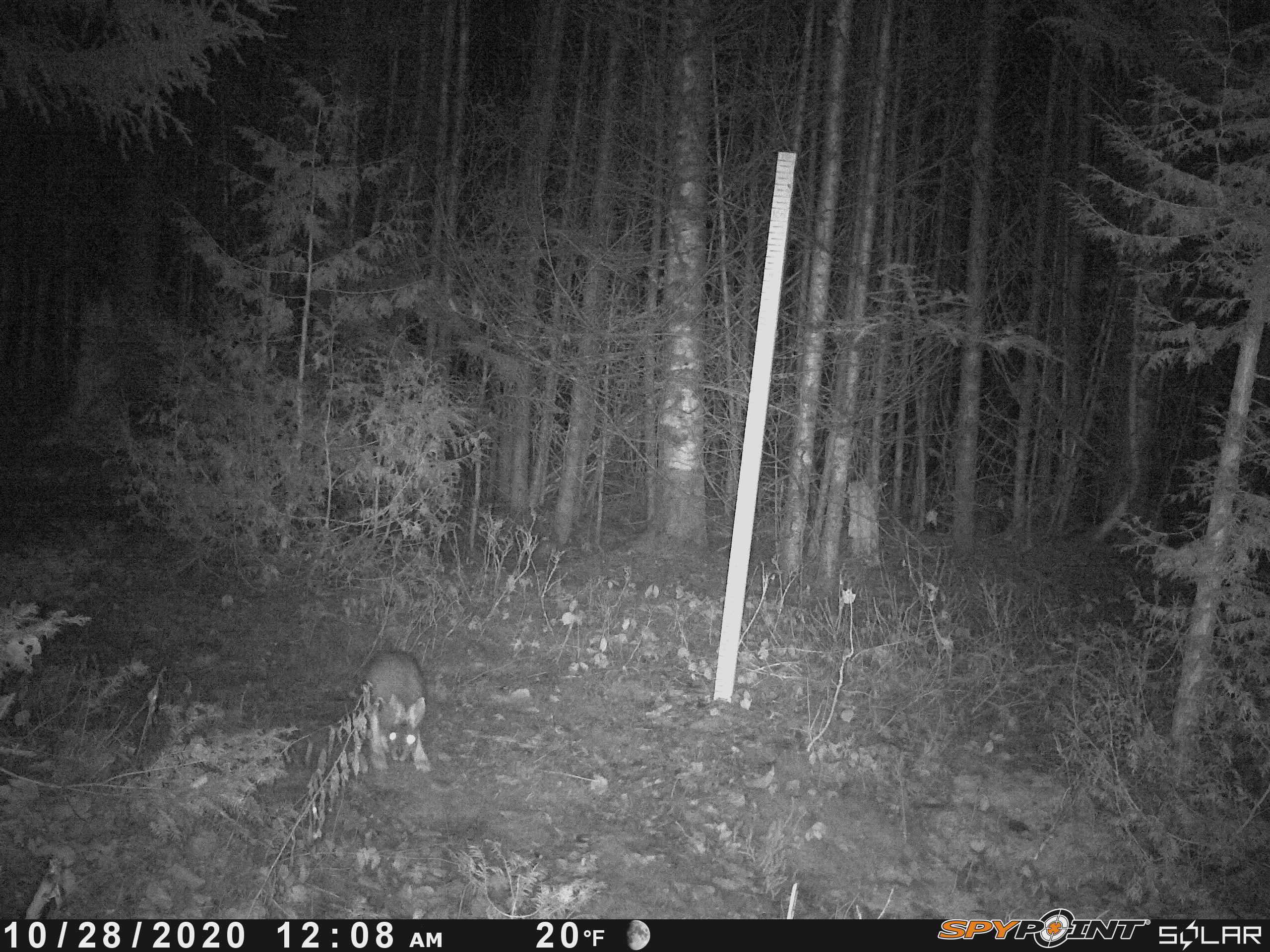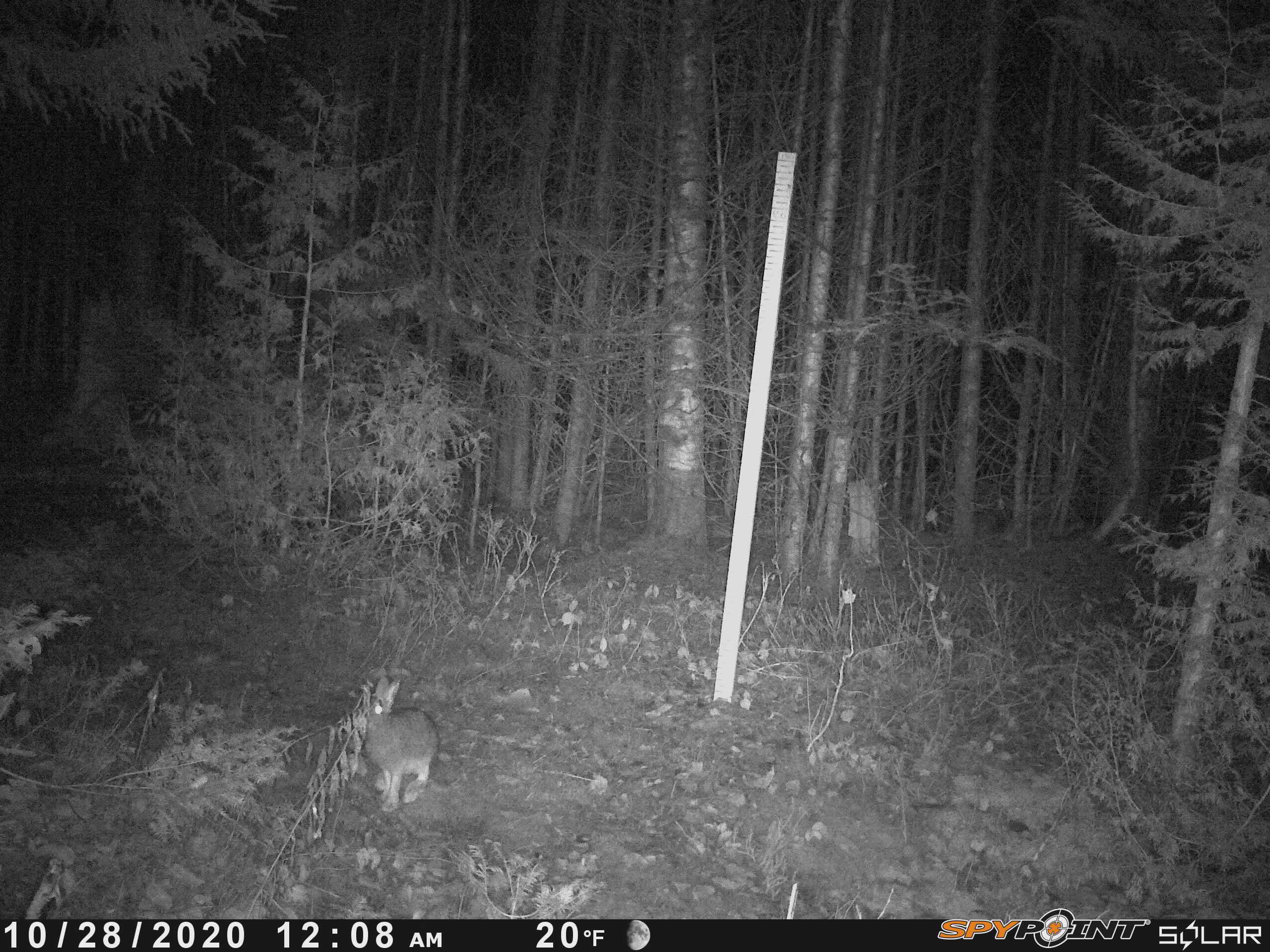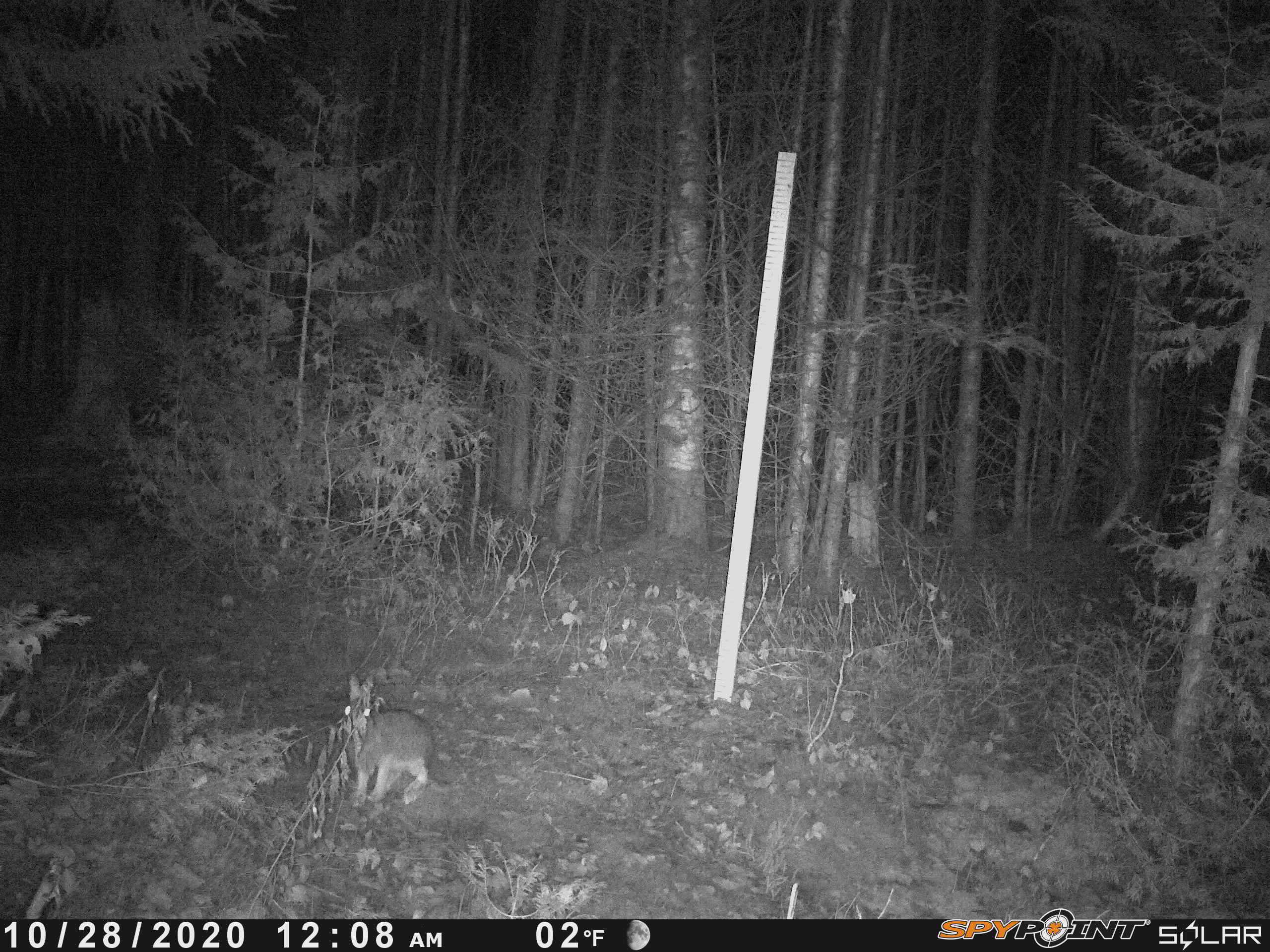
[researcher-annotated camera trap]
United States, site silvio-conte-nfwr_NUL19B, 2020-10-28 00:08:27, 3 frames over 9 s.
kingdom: Animalia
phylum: Chordata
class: Mammalia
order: Lagomorpha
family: Leporidae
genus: Lepus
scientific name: Lepus americanus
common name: snowshoe hare